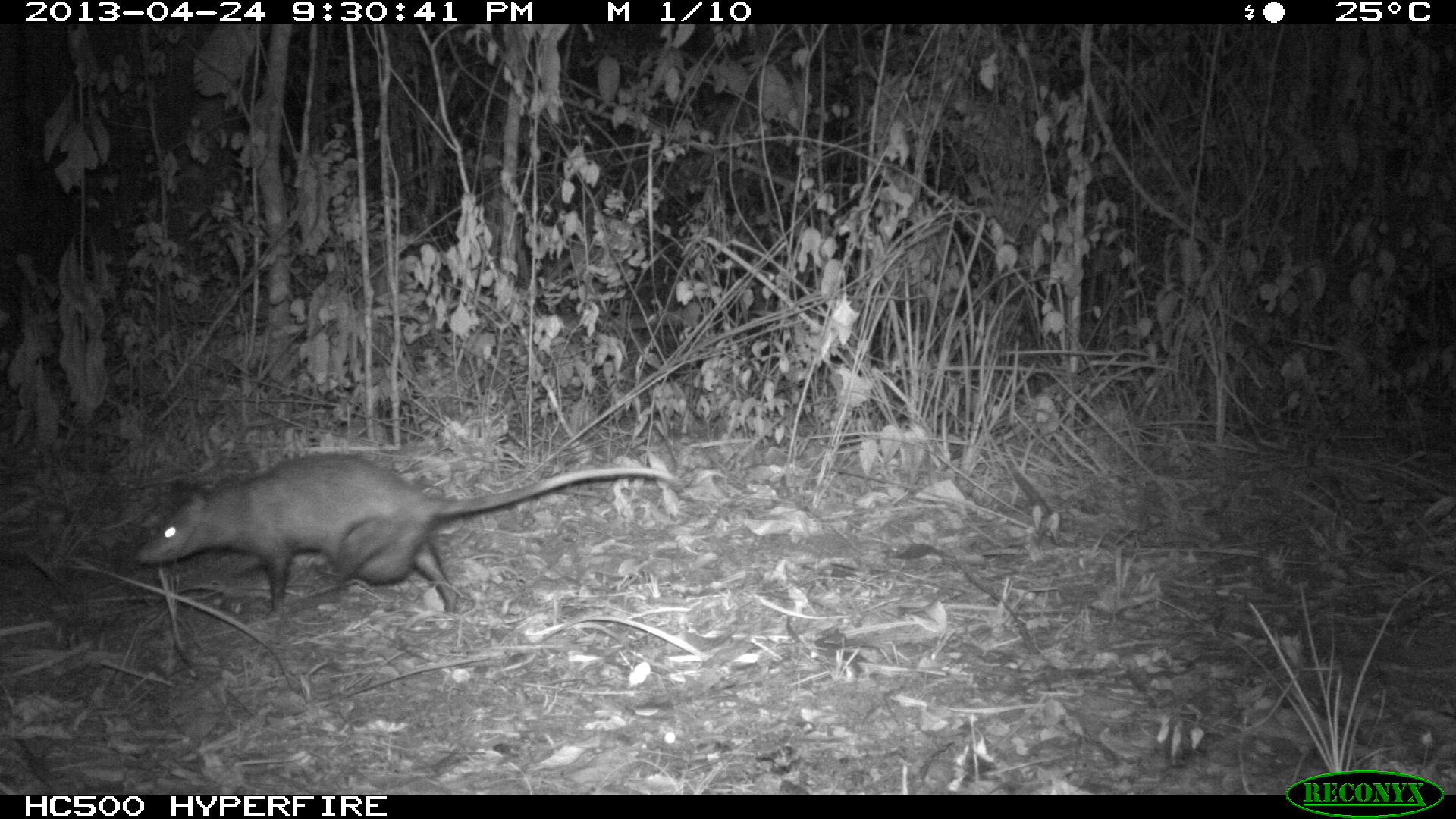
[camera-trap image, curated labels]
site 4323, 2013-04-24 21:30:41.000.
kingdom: Animalia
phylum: Chordata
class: Mammalia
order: Didelphimorphia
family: Didelphidae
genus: Didelphis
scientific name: Didelphis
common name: american opossums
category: didelphis sp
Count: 1.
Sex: female.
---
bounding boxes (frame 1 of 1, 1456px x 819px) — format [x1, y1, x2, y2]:
didelphis sp: [133, 449, 683, 620]